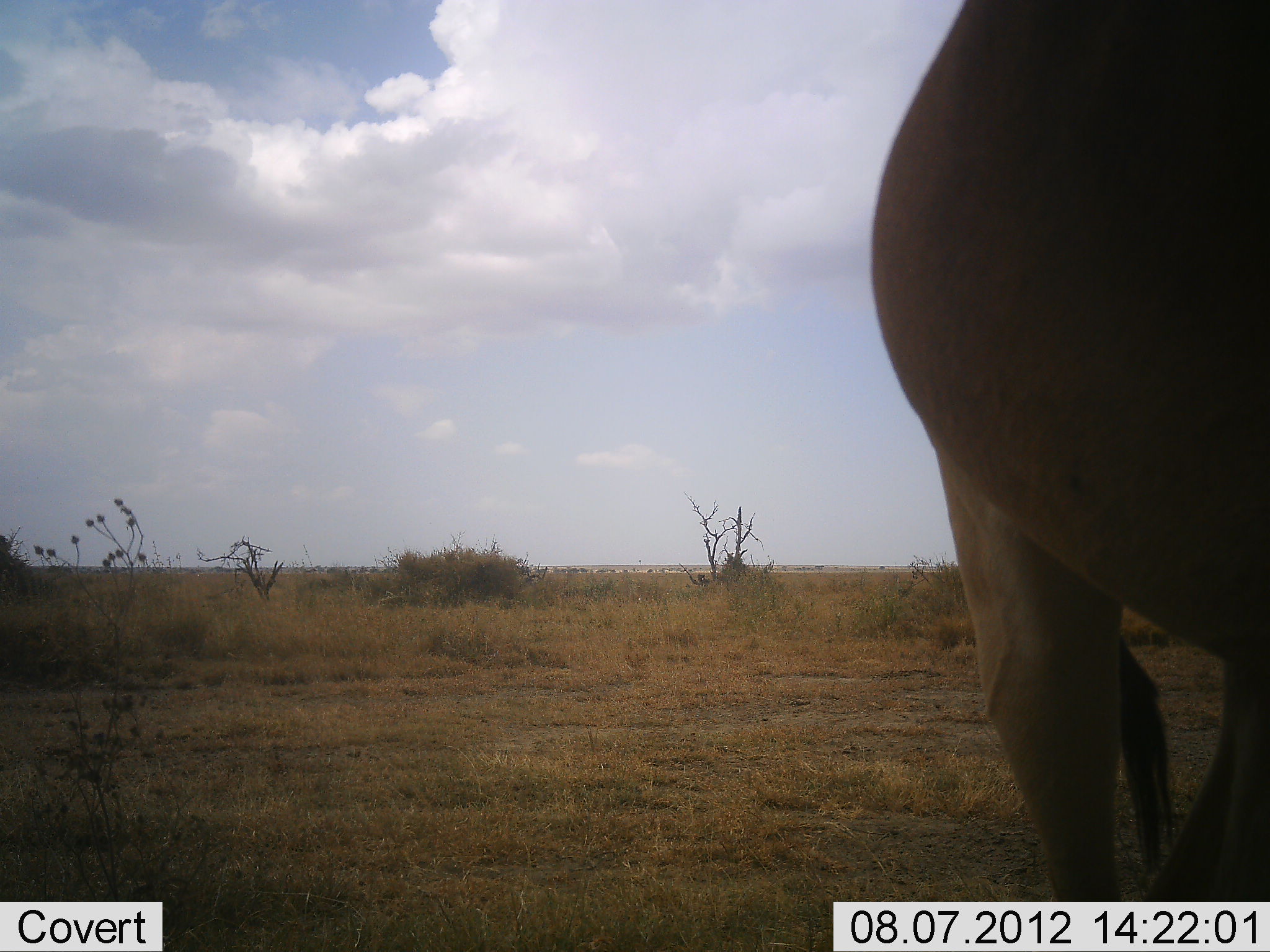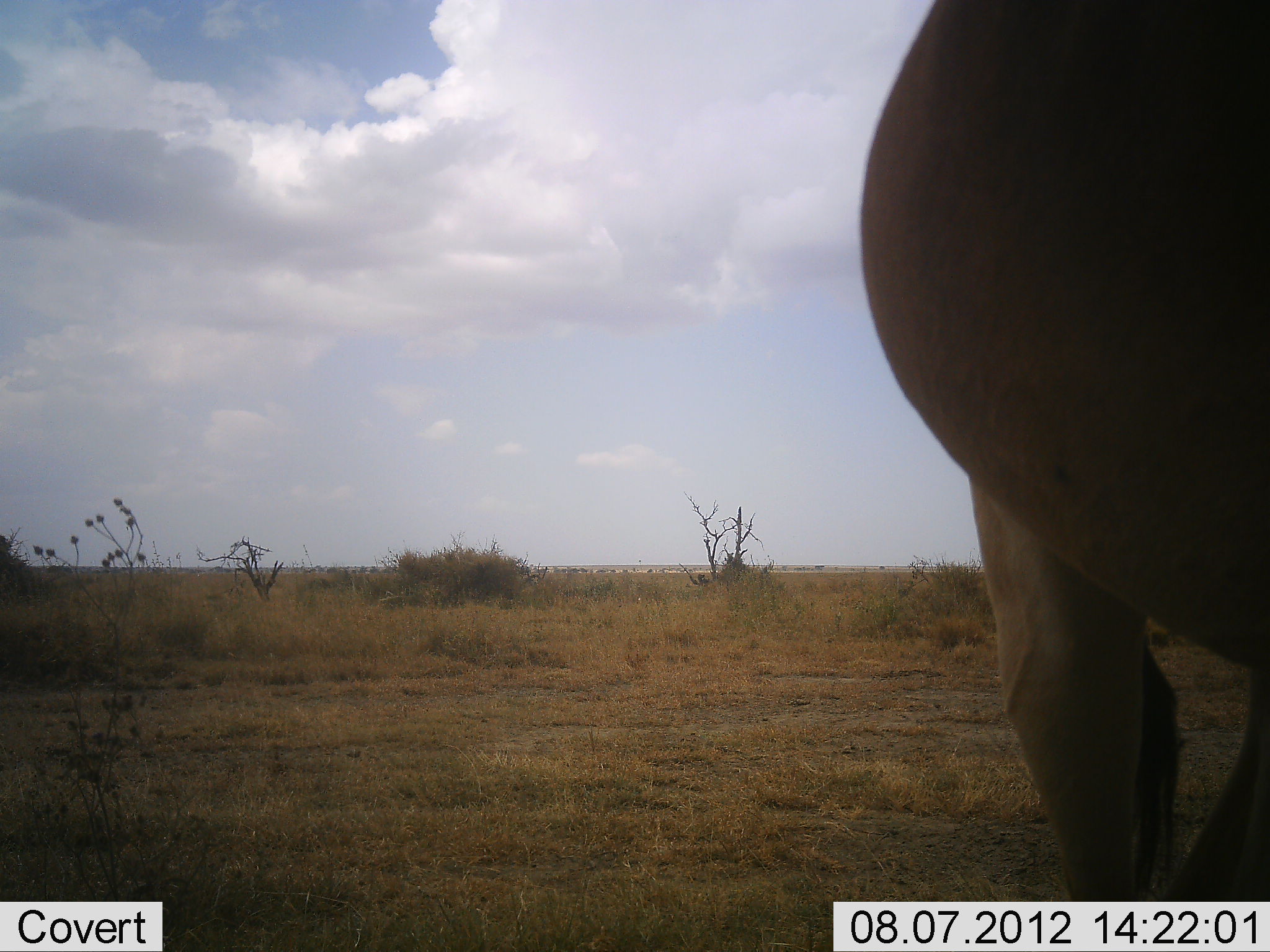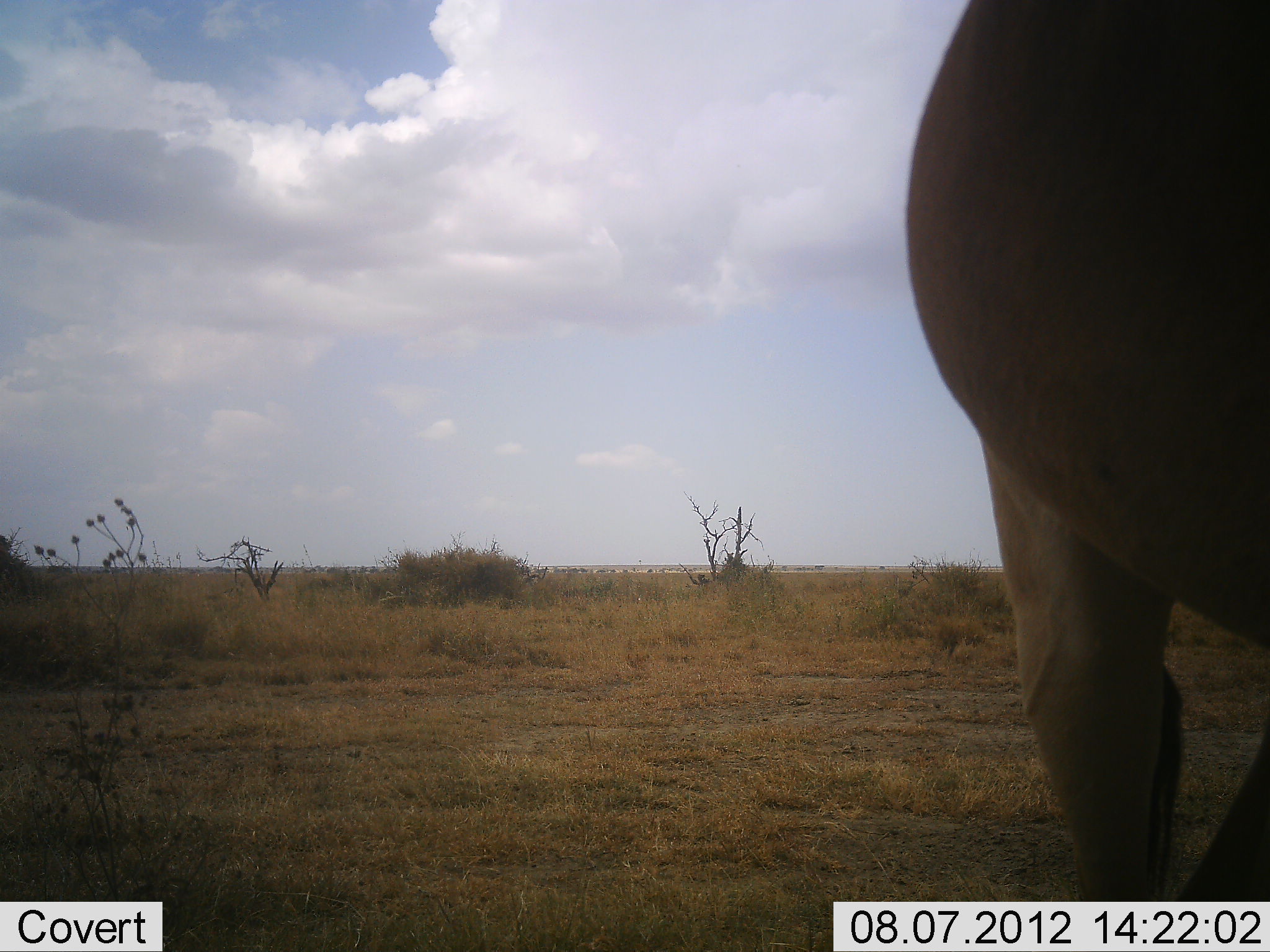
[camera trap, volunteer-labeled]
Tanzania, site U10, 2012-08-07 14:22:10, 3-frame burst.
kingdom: Animalia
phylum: Chordata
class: Mammalia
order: Artiodactyla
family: Bovidae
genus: Alcelaphus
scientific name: Alcelaphus buselaphus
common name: hartebeest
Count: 1.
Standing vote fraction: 90%.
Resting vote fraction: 0%.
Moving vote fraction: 0%.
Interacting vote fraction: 0%.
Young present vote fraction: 0%.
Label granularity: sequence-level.